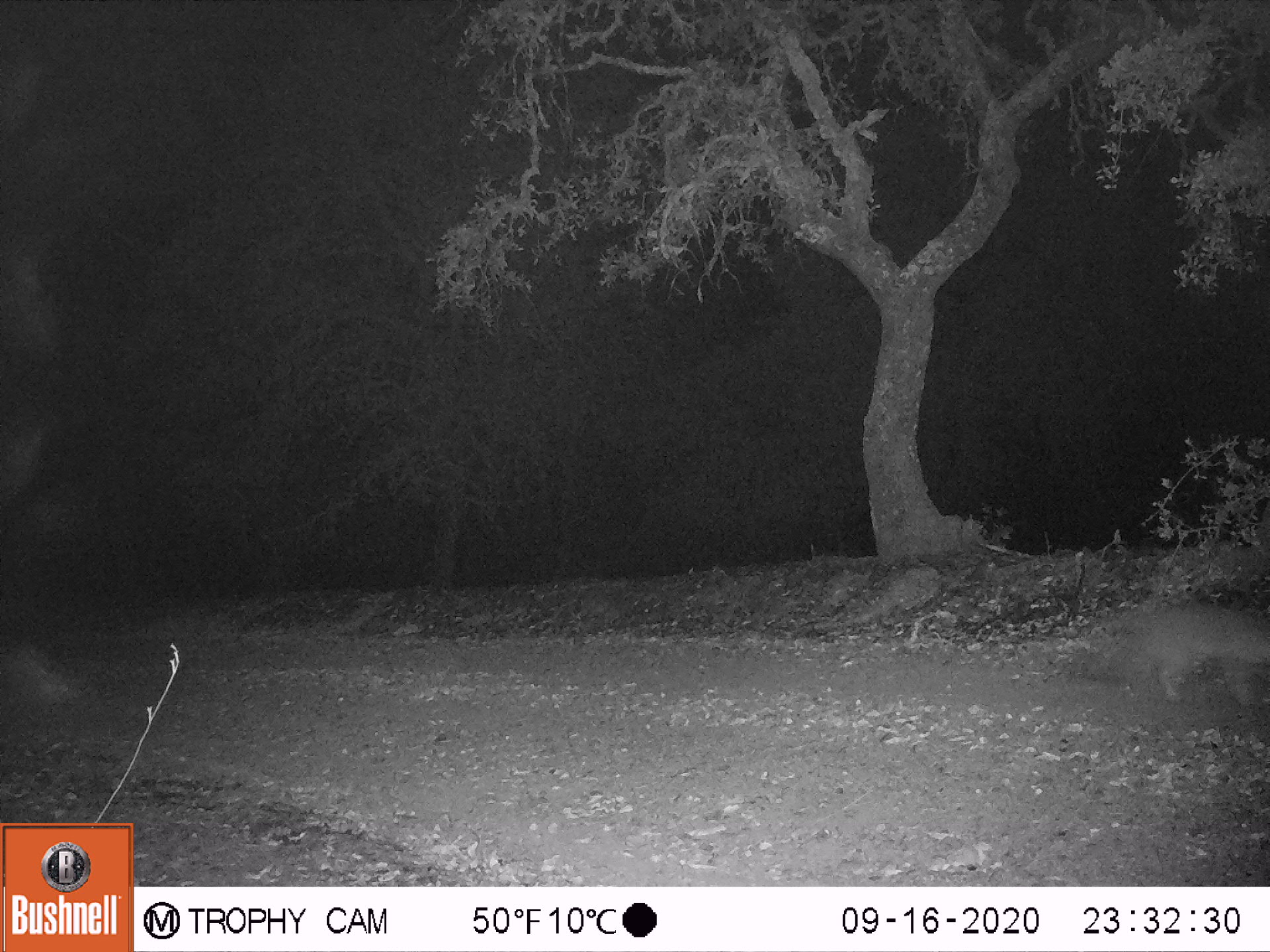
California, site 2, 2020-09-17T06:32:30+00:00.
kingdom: Animalia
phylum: Chordata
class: Mammalia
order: Carnivora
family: Canidae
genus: Urocyon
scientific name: Urocyon cinereoargenteus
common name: gray fox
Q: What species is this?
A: Gray fox (Urocyon cinereoargenteus).